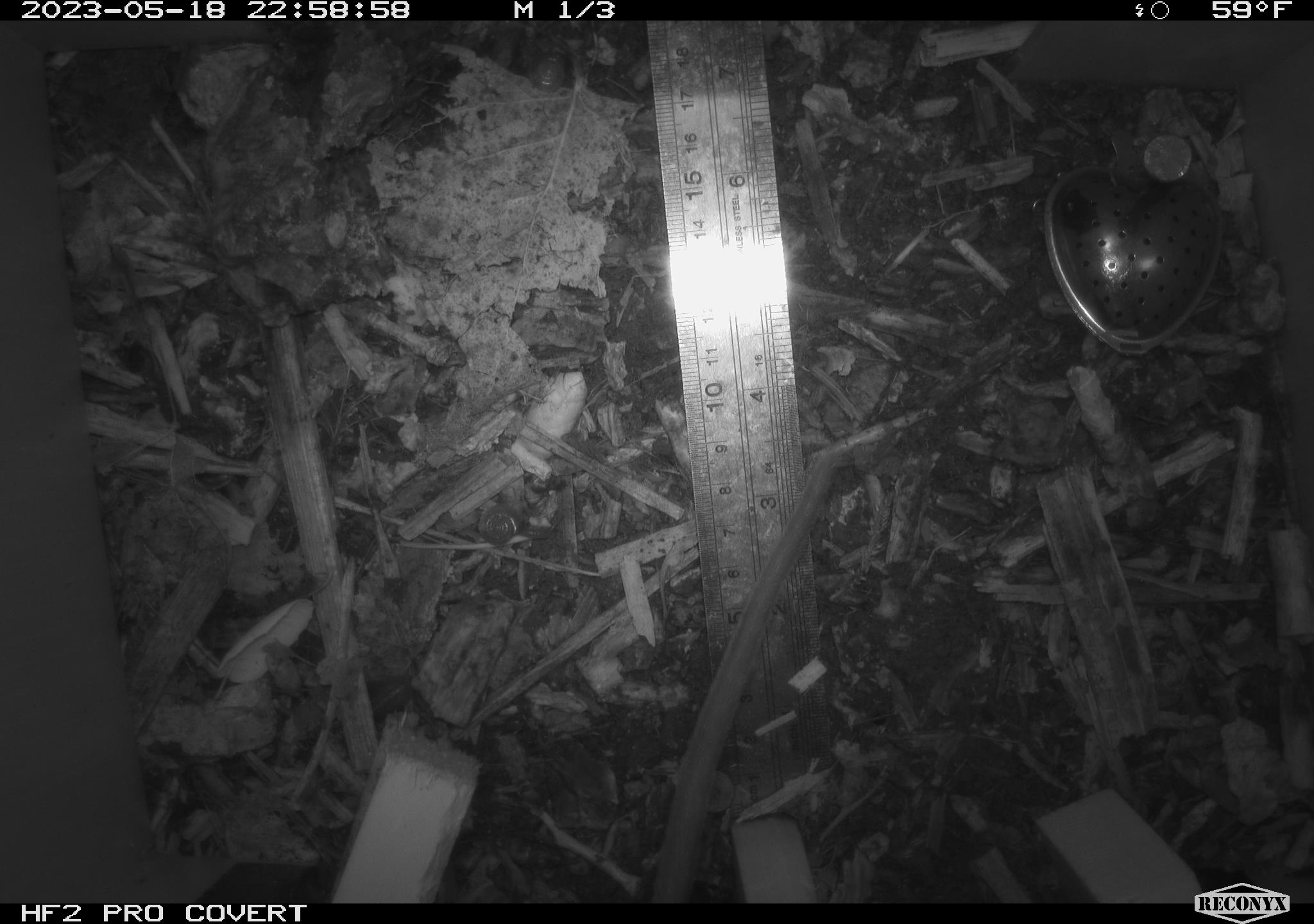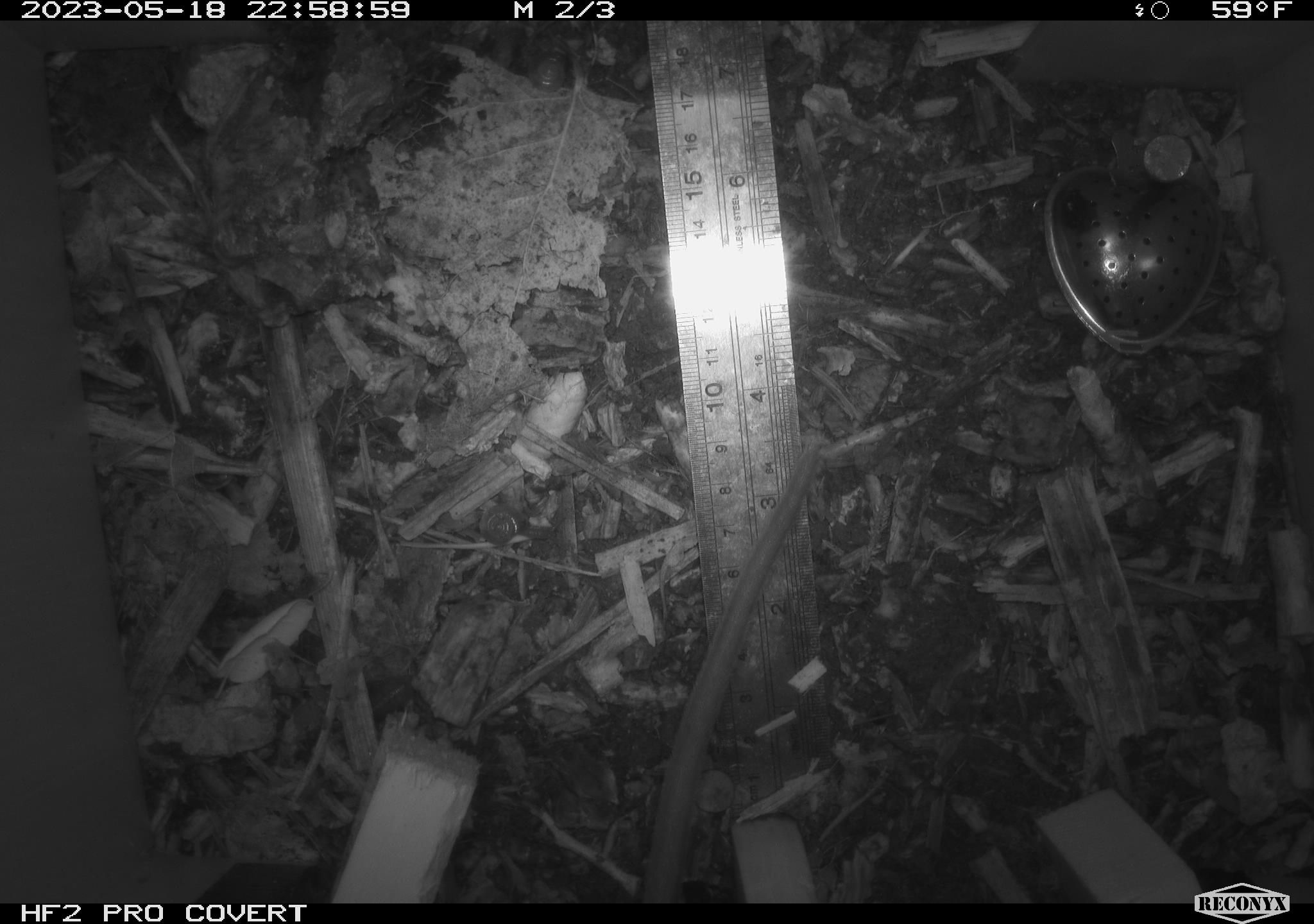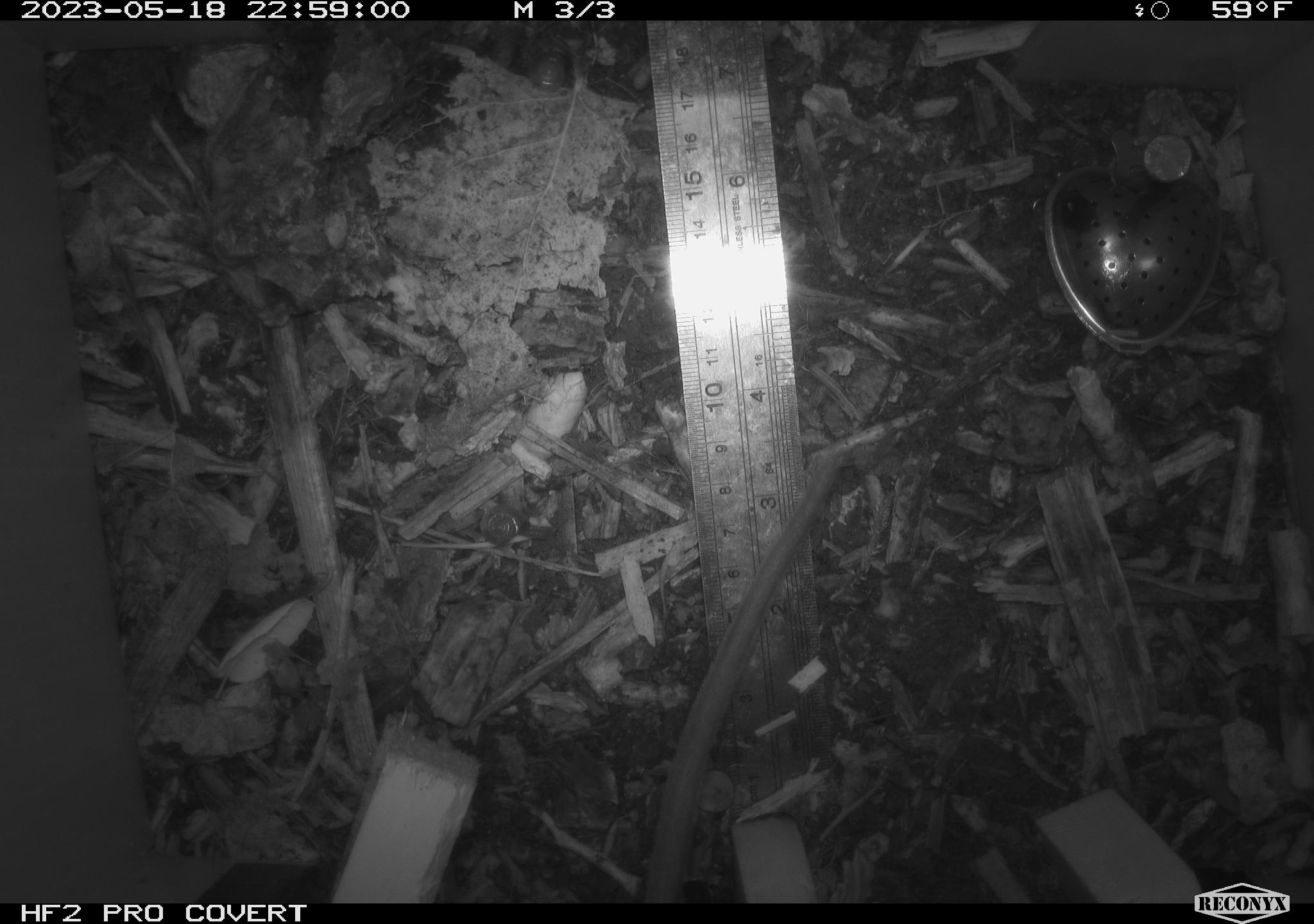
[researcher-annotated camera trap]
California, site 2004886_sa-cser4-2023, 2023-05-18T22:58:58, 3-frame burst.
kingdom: Animalia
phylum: Chordata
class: Mammalia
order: Rodentia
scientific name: Rodentia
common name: woodrat or rat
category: woodrat or rat species